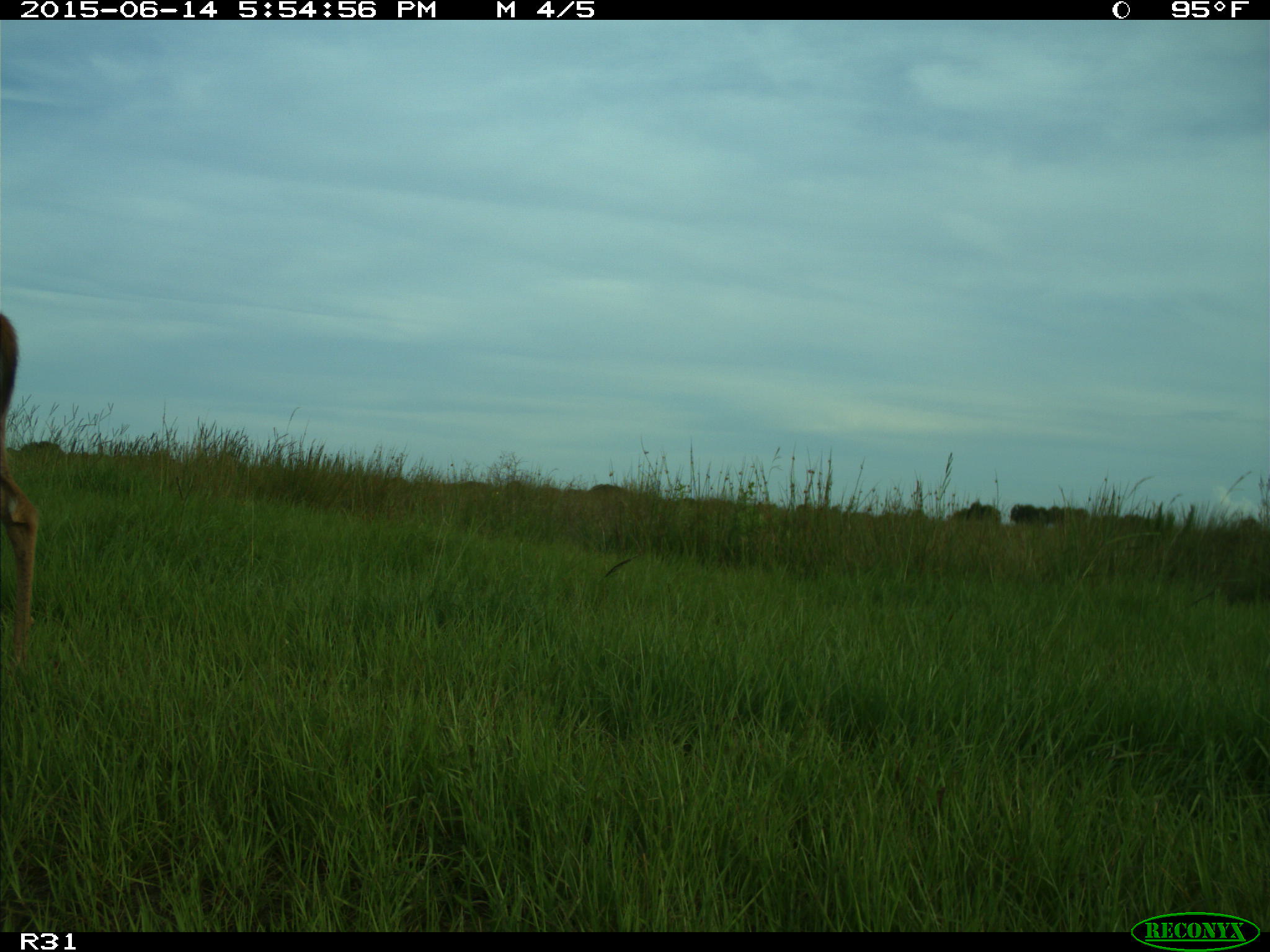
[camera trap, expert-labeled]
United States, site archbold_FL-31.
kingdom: Animalia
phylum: Chordata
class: Mammalia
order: Artiodactyla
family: Cervidae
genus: Odocoileus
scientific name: Odocoileus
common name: deer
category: unidentified deer